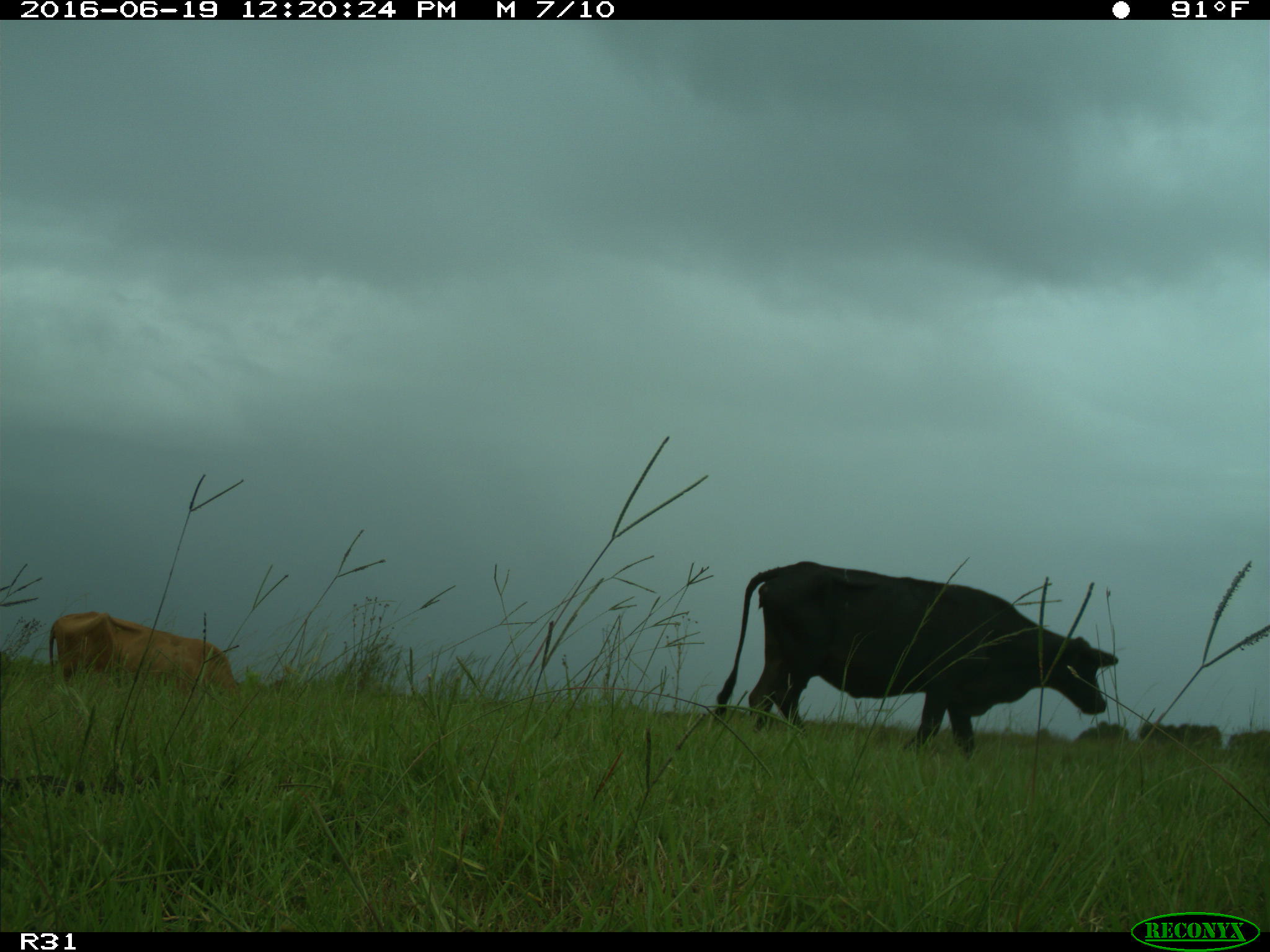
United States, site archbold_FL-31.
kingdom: Animalia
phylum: Chordata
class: Mammalia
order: Artiodactyla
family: Bovidae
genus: Bos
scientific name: Bos taurus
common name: domestic cow